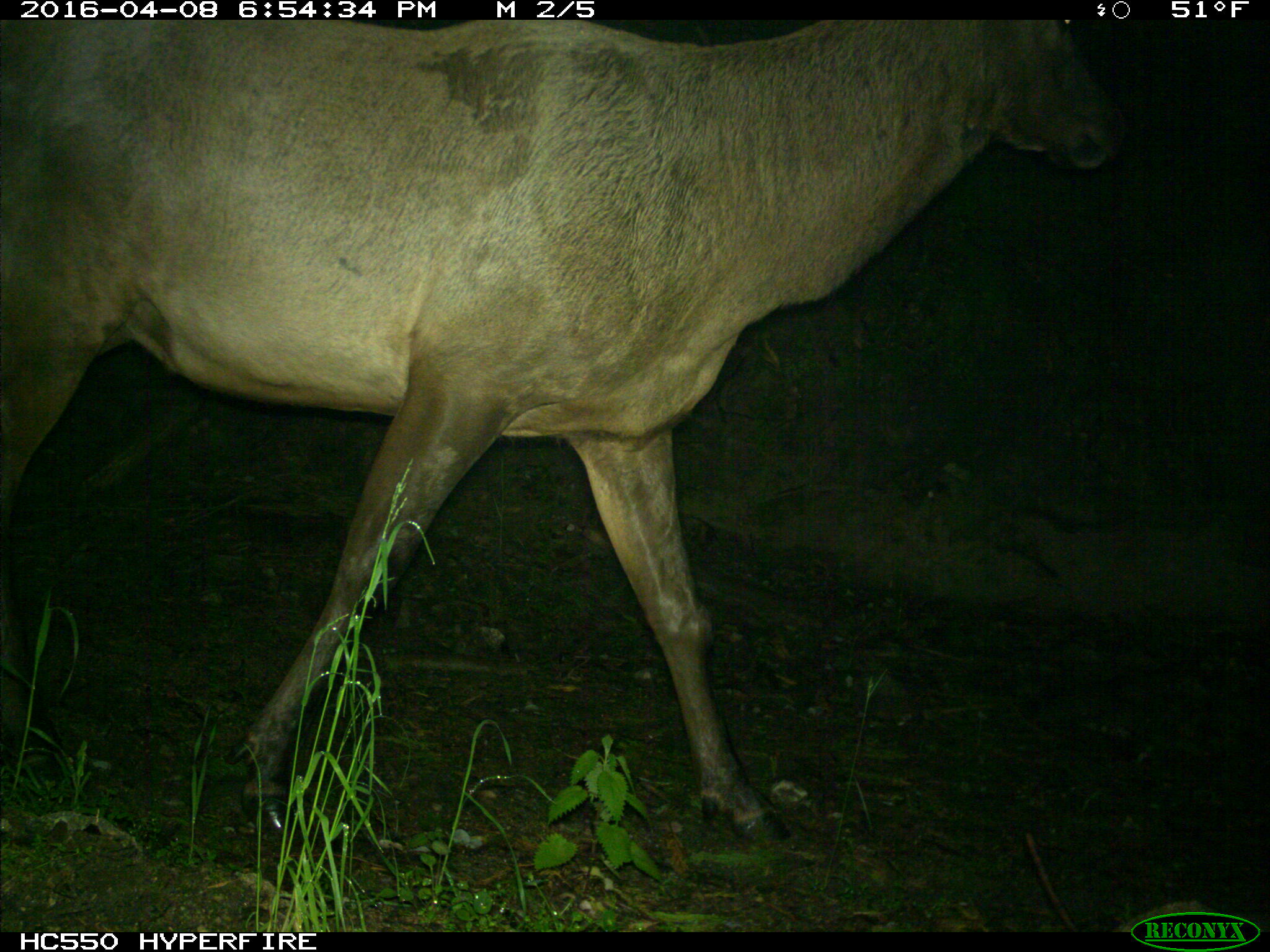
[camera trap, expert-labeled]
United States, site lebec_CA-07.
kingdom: Animalia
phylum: Chordata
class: Mammalia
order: Artiodactyla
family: Cervidae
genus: Cervus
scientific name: Cervus canadensis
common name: elk